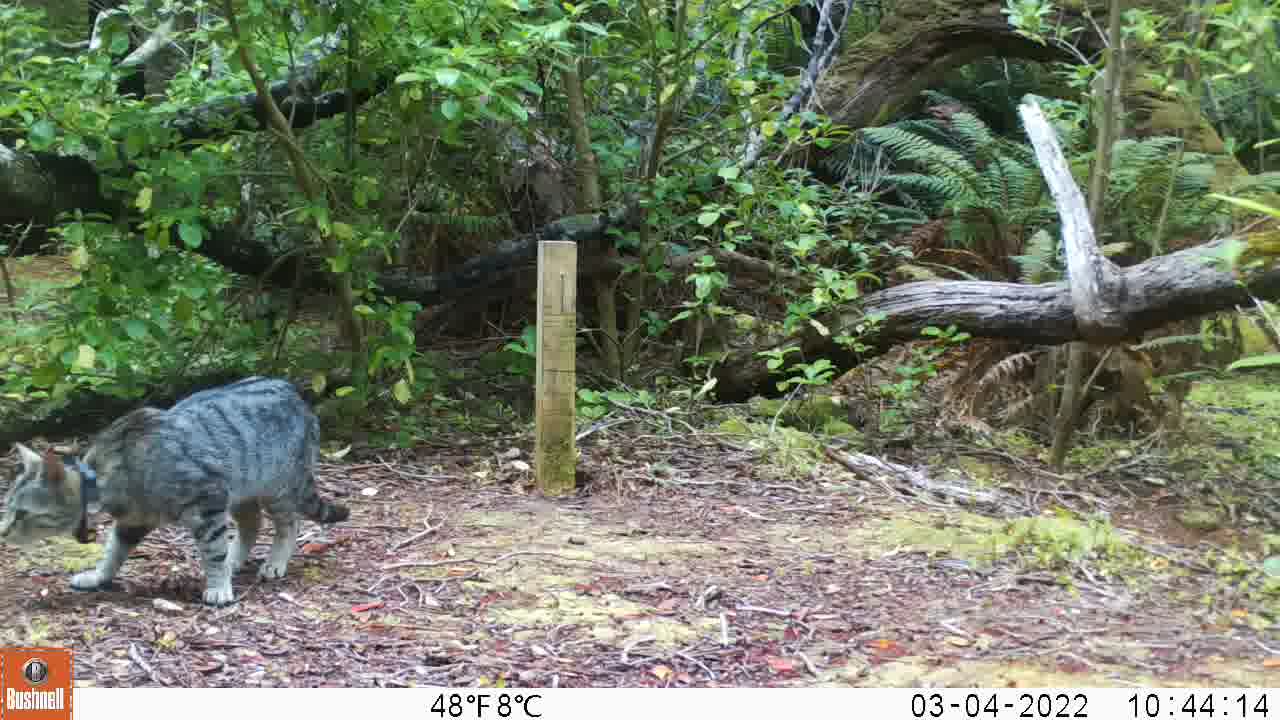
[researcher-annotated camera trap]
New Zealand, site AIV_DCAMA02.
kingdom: Animalia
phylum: Chordata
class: Mammalia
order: Carnivora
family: Felidae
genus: Felis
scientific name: Felis catus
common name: domestic cat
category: cat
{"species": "cat (domestic cat) (Felis catus)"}